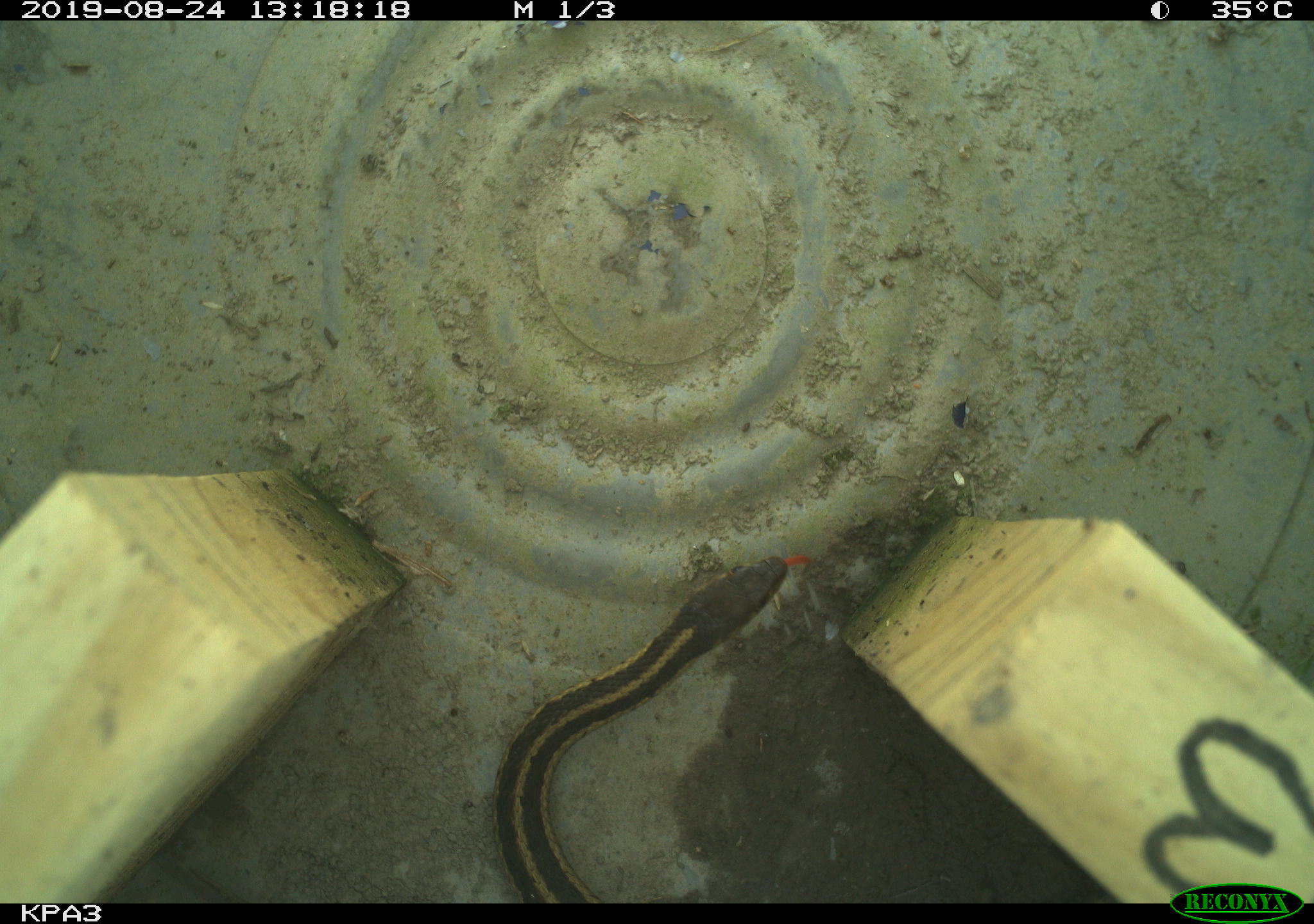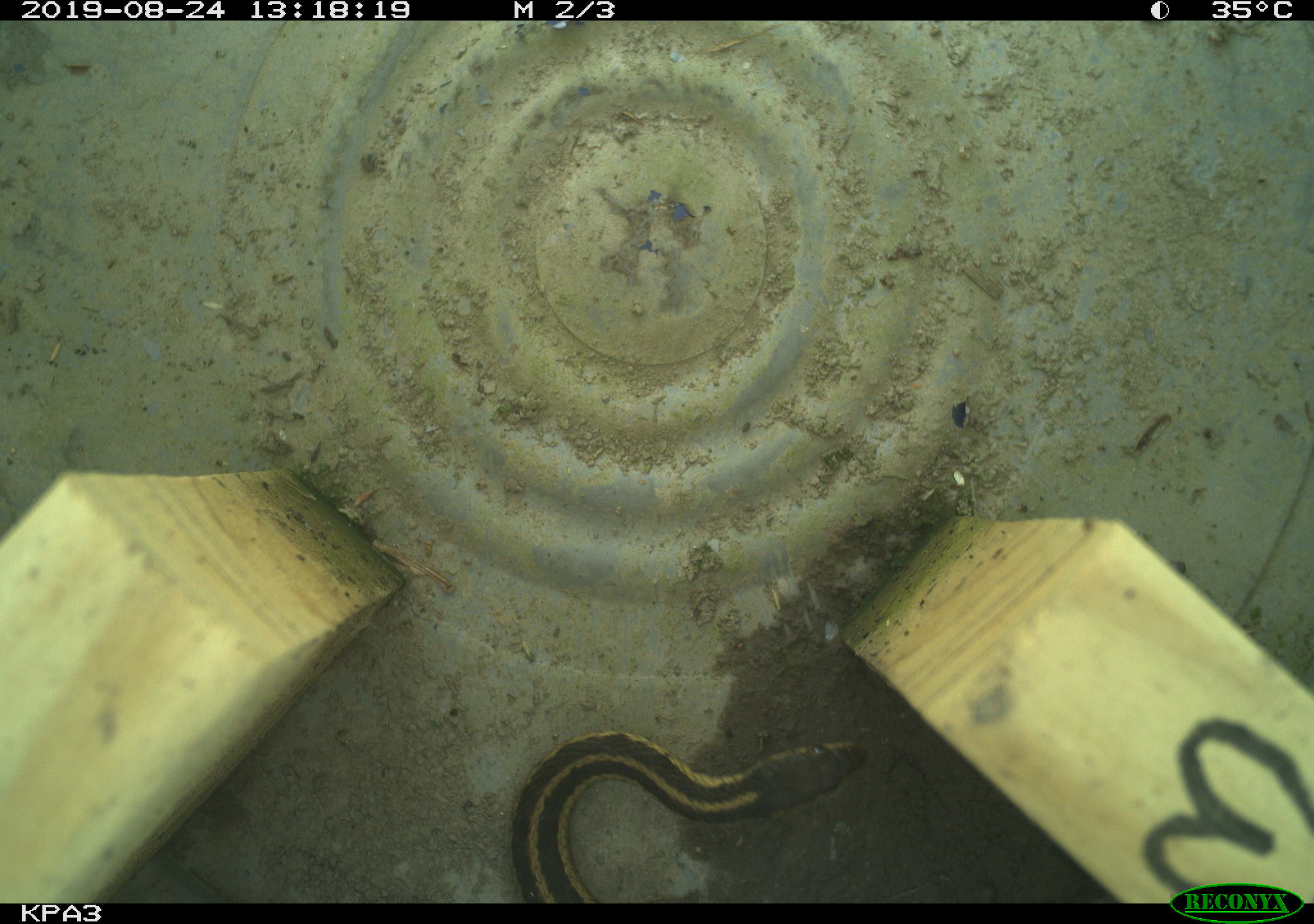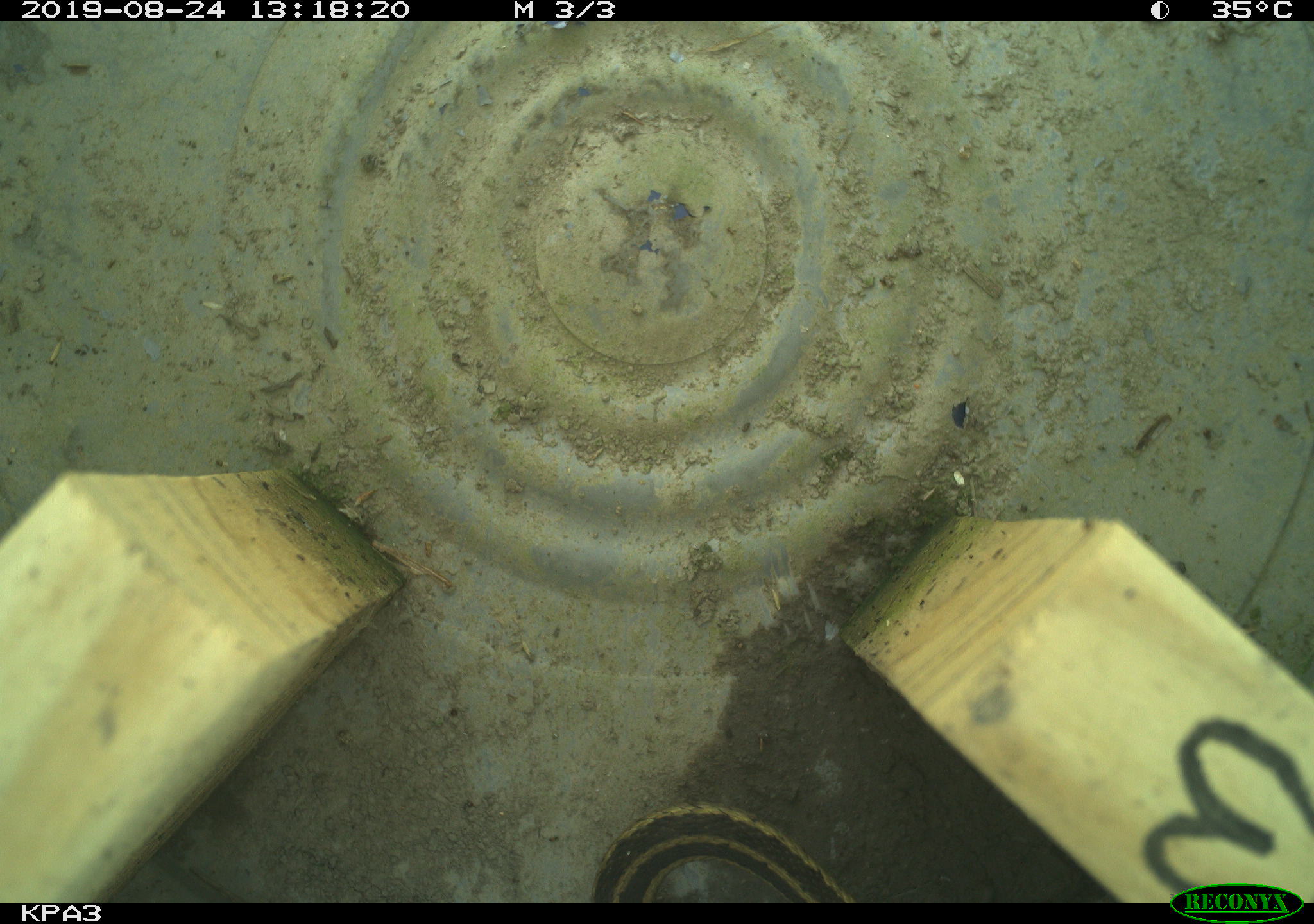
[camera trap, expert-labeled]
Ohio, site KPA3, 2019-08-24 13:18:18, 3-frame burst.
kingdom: Animalia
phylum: Chordata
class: Reptilia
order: Squamata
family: Colubridae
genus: Thamnophis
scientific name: Thamnophis sirtalis sirtalis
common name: eastern gartersnake